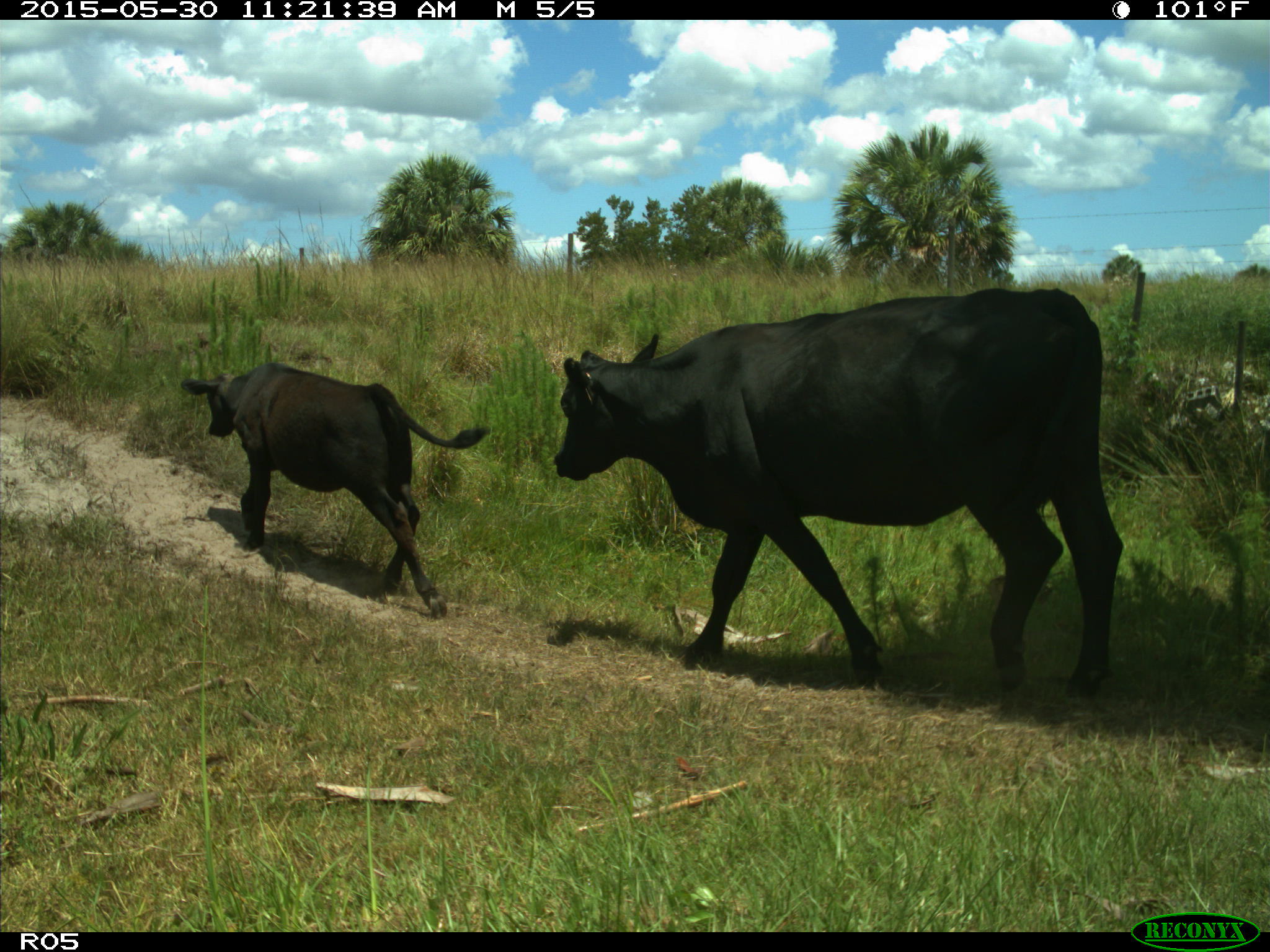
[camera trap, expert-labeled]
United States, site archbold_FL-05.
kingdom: Animalia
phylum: Chordata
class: Mammalia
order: Artiodactyla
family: Bovidae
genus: Bos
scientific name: Bos taurus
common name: domestic cow